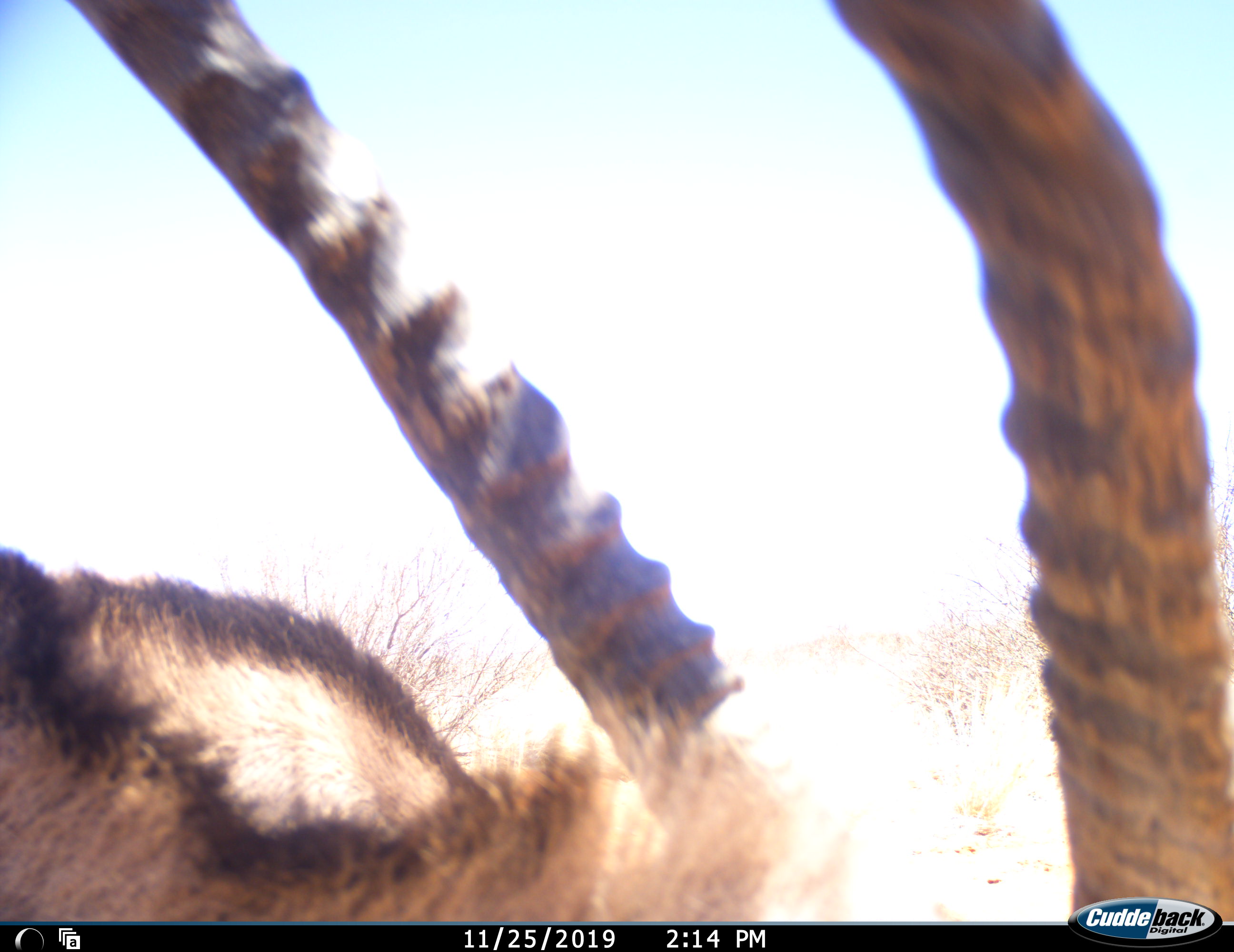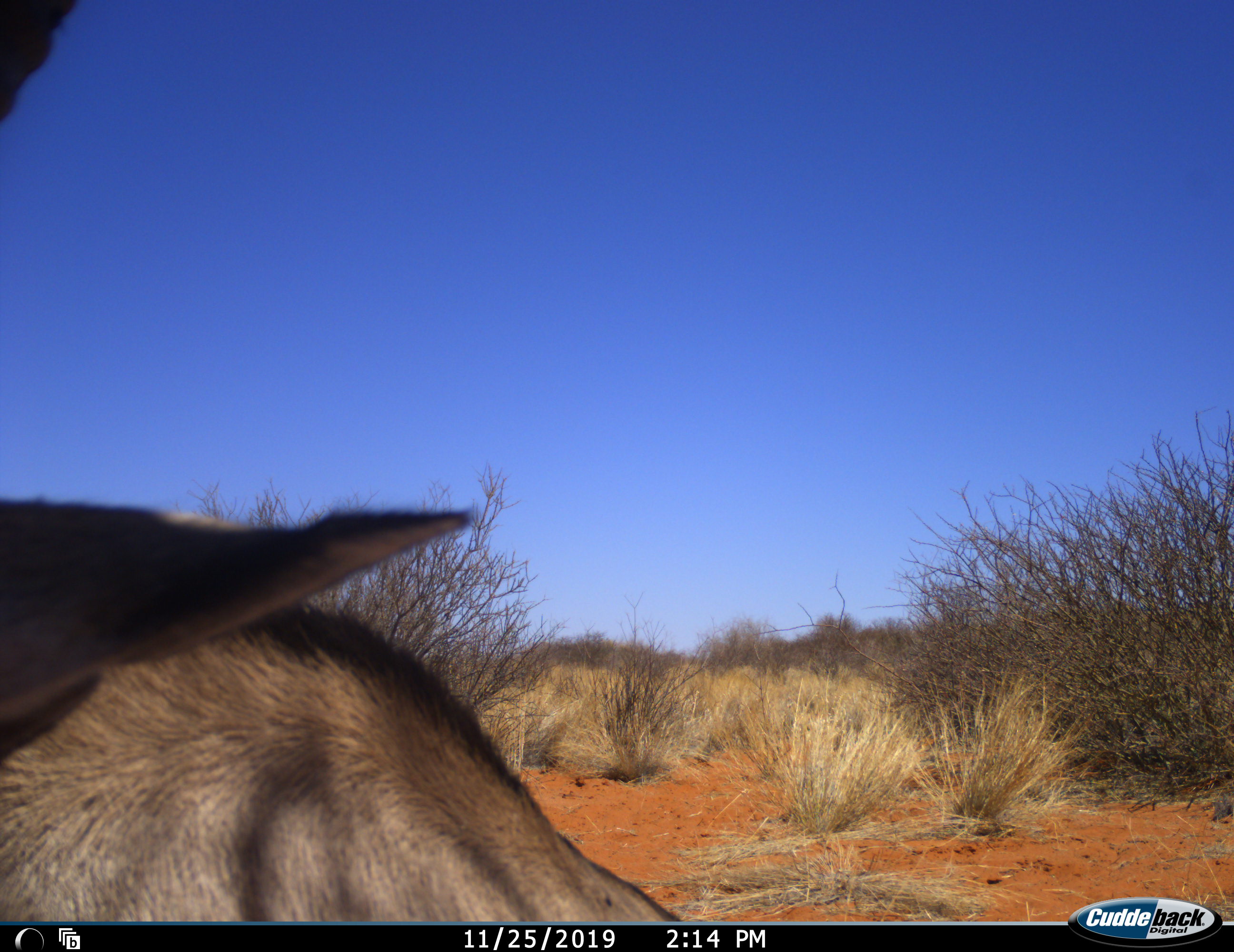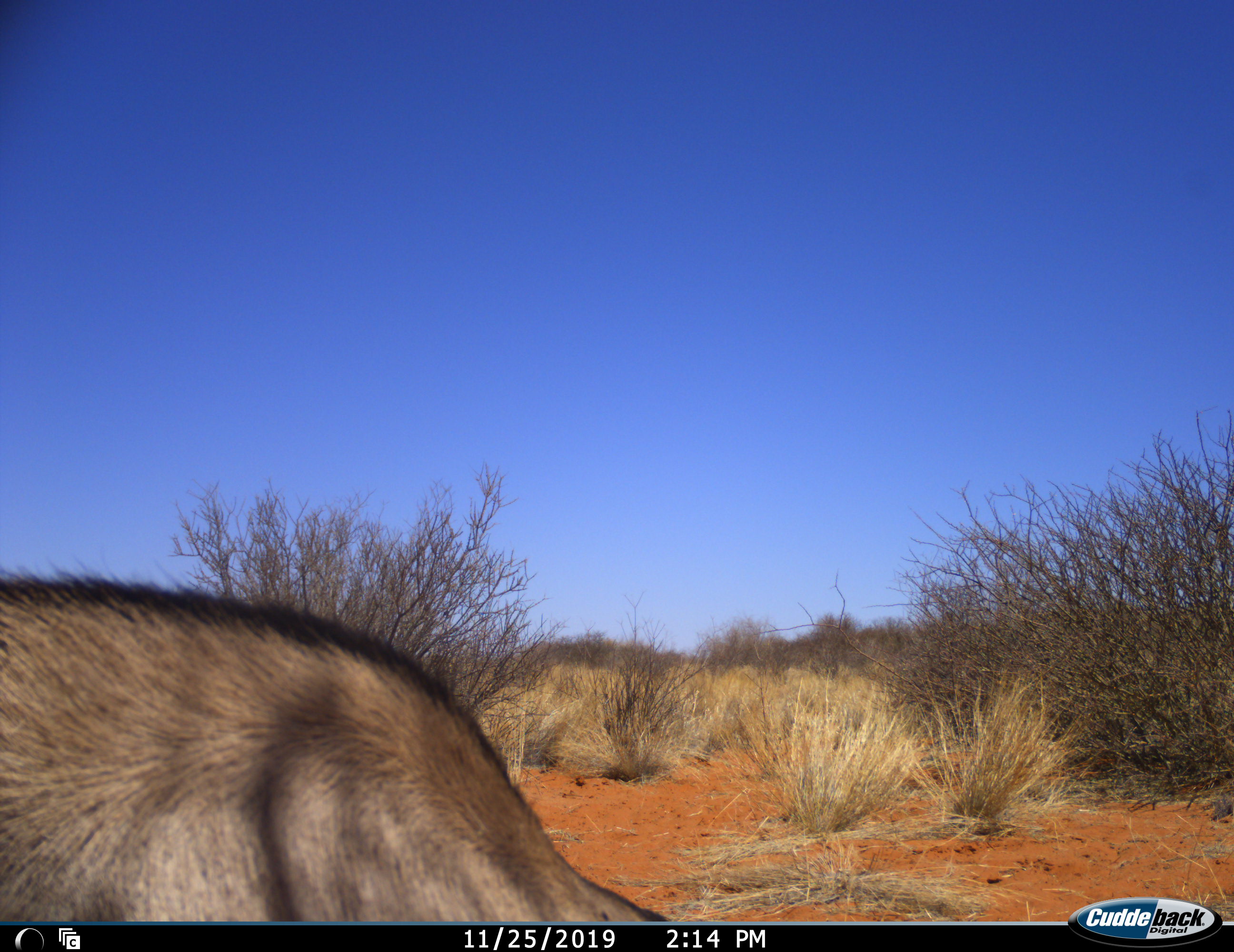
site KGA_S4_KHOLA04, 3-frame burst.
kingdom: Animalia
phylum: Chordata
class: Mammalia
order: Artiodactyla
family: Bovidae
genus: Oryx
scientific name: Oryx gazella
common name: gemsbok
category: oryx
Oryx (gemsbok) (Oryx gazella), count 1. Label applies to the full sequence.